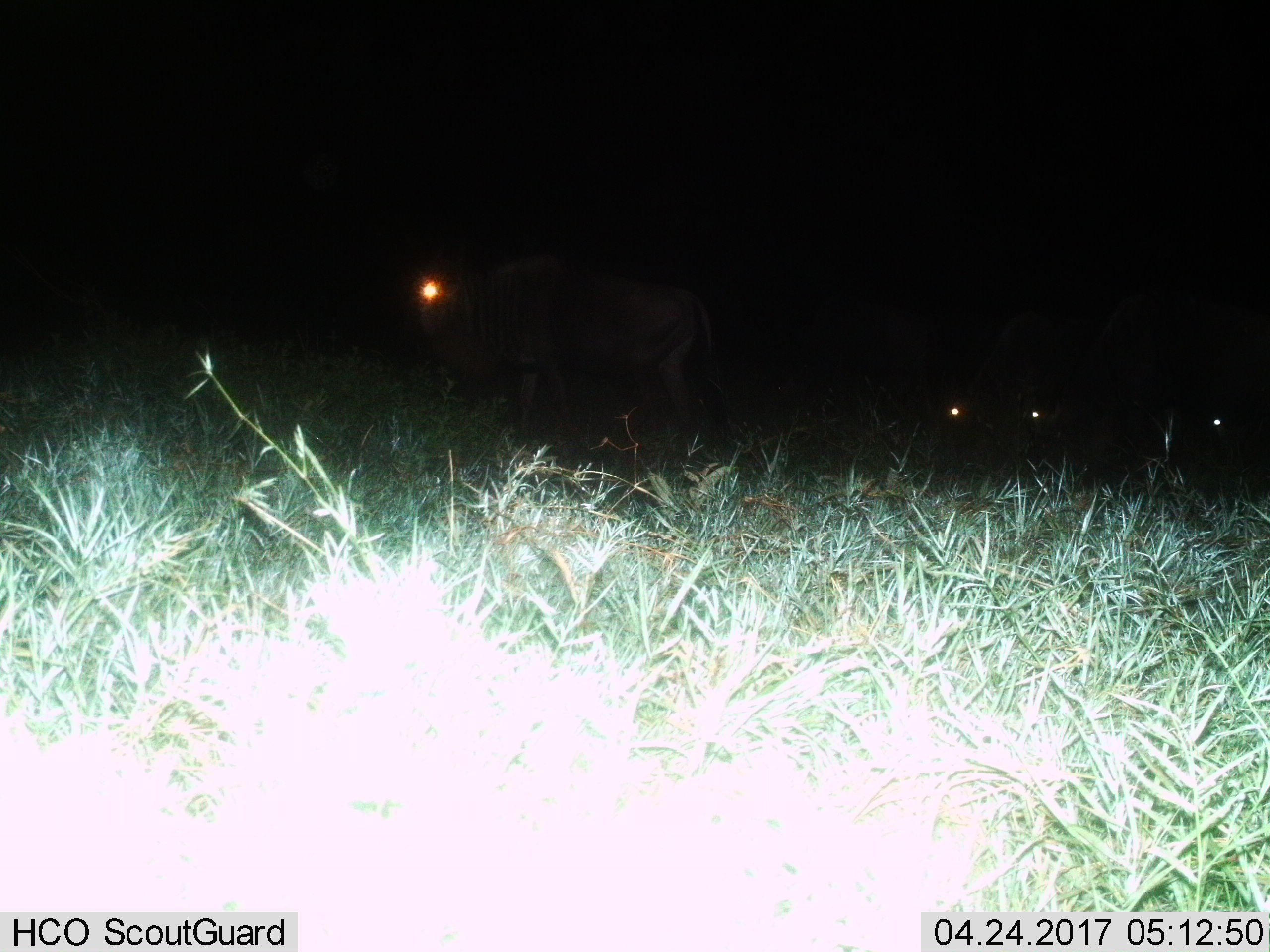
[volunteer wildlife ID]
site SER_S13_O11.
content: unidentified animal